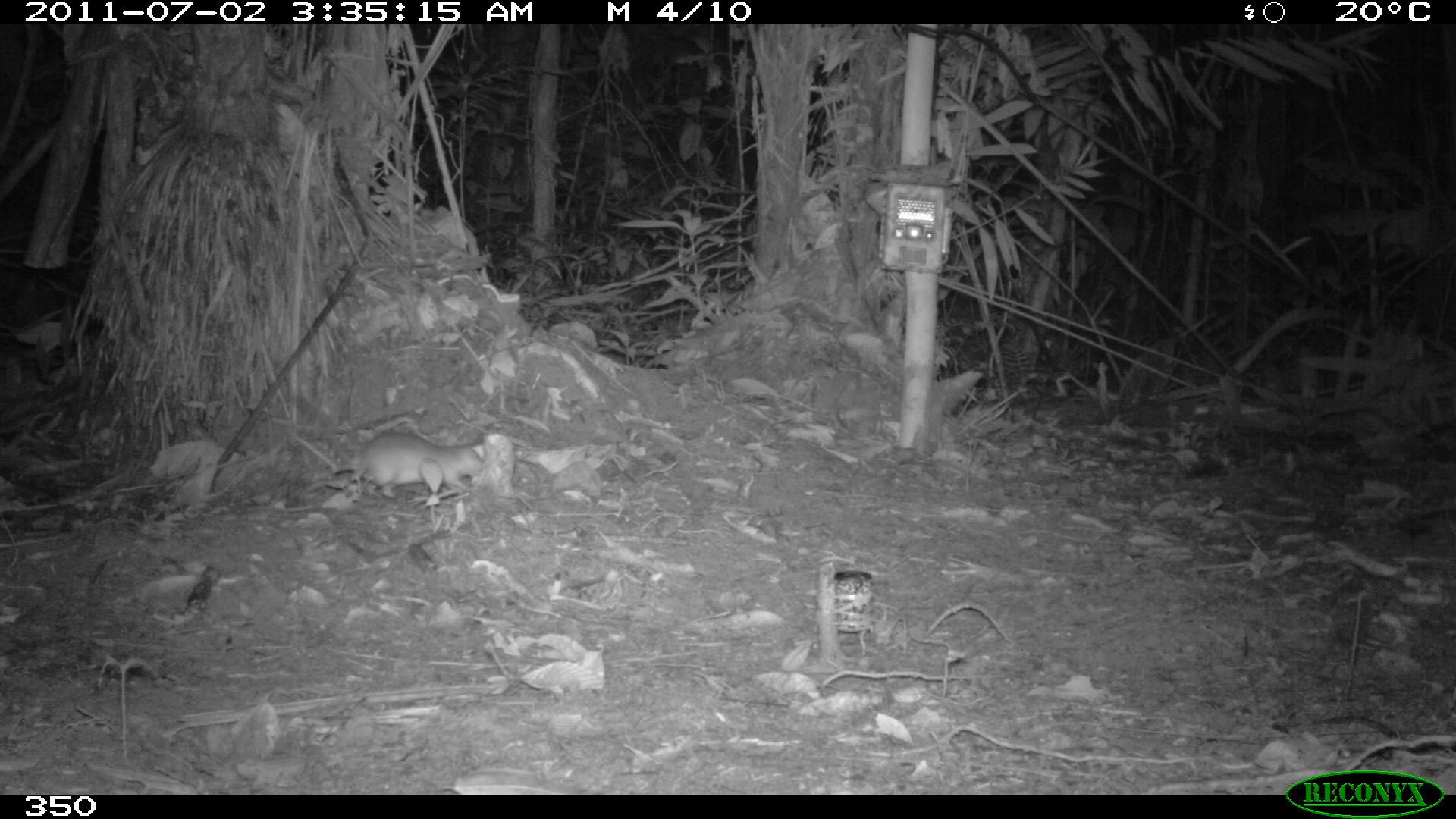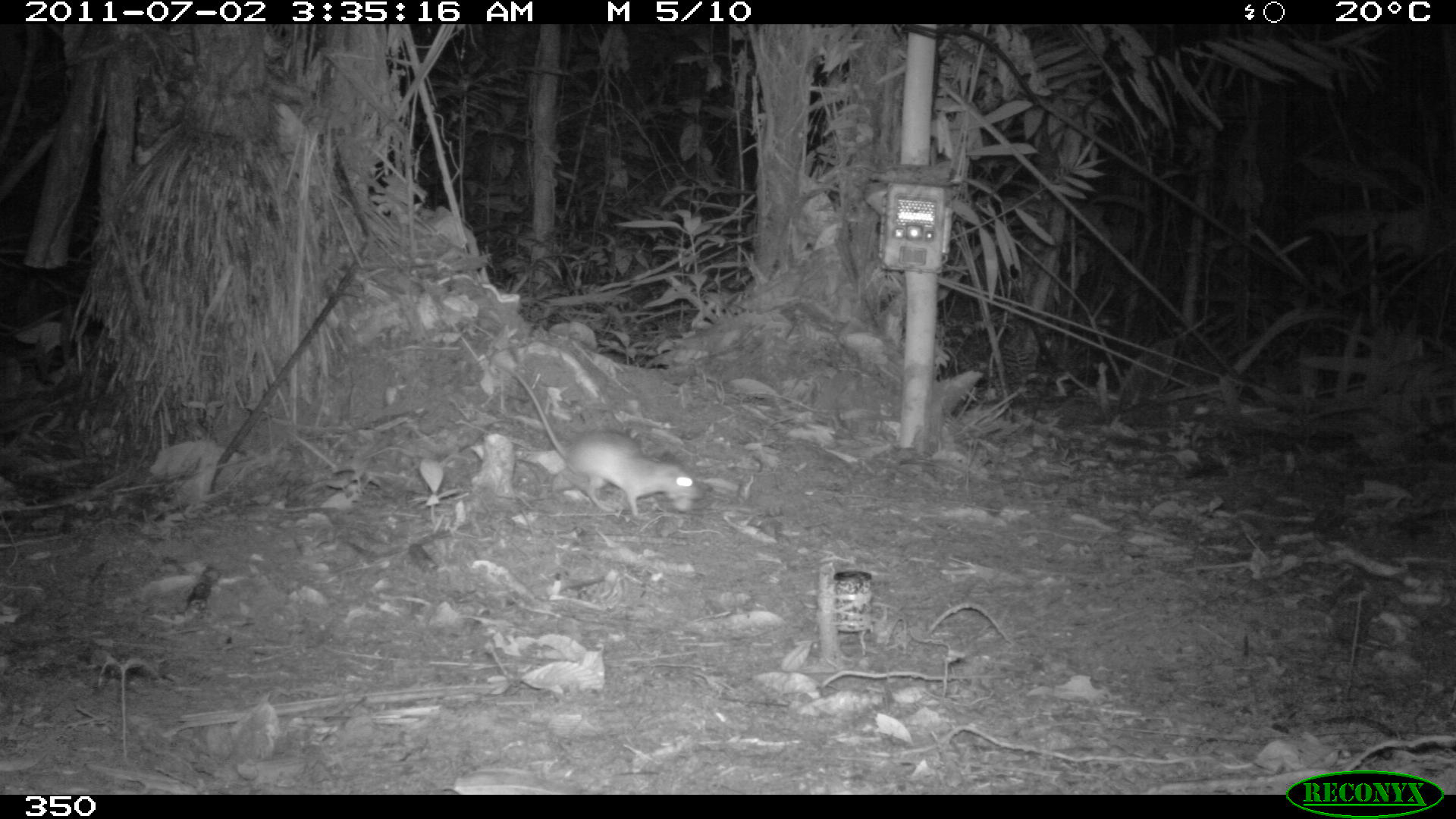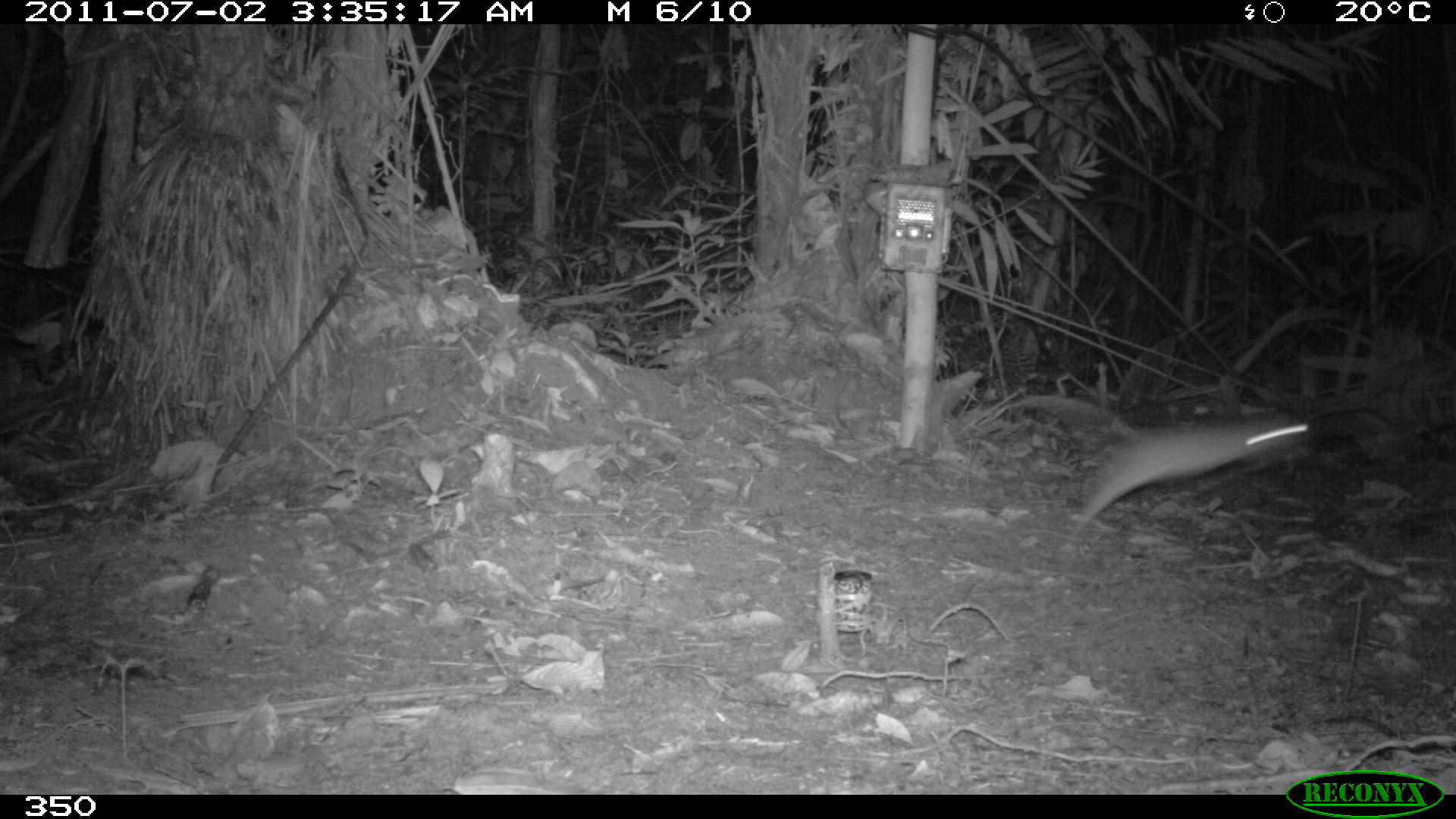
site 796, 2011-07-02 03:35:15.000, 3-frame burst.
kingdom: Animalia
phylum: Chordata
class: Mammalia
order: Rodentia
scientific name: Rodentia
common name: rodents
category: unknown rodent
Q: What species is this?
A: Unknown rodent (rodents) (Rodentia).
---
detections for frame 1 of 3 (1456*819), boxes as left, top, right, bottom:
unknown rodent: 331, 430, 482, 496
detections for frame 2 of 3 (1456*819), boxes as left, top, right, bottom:
unknown rodent: 493, 359, 700, 514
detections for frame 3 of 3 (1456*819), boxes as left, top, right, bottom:
unknown rodent: 1070, 411, 1304, 533